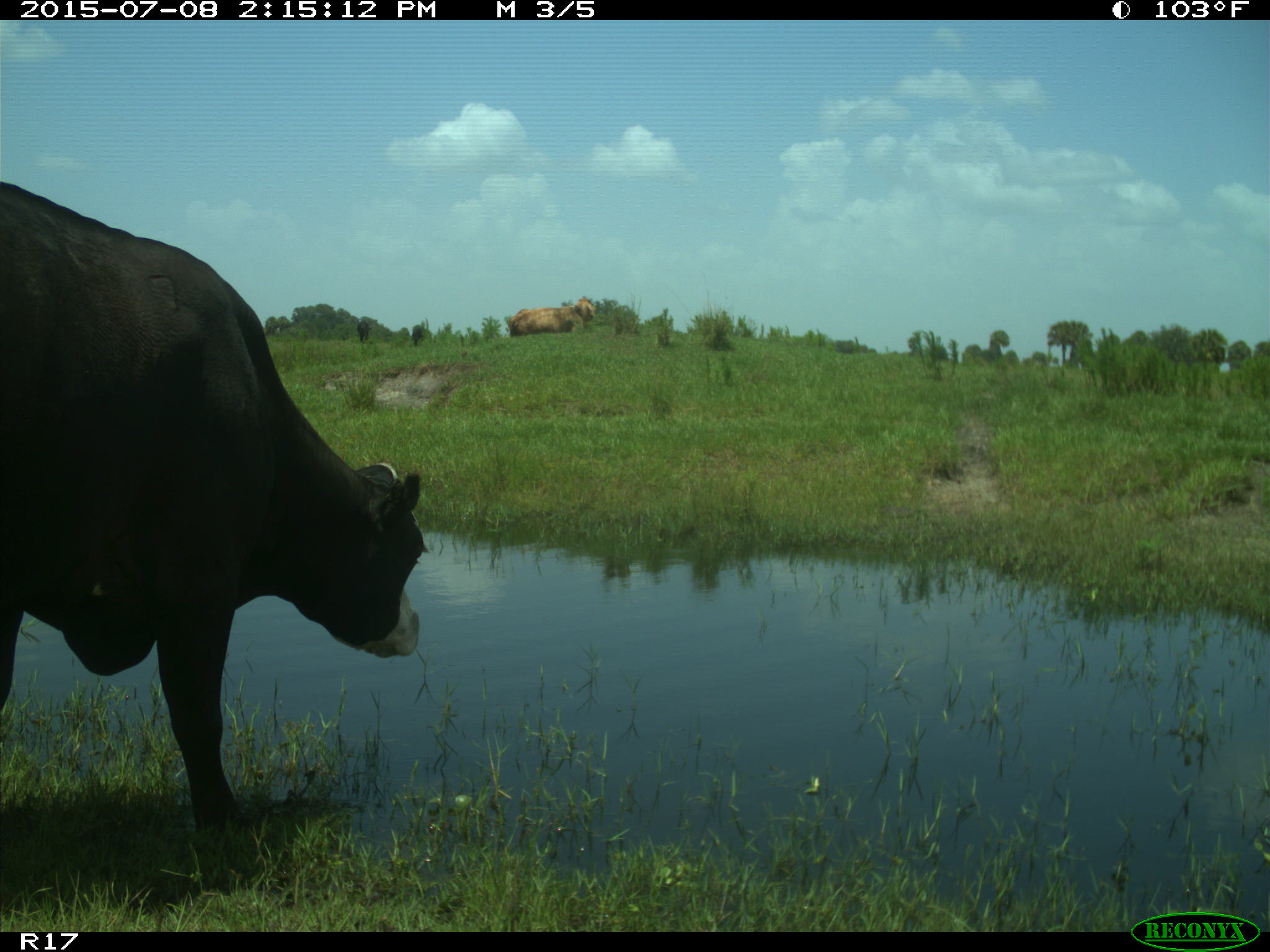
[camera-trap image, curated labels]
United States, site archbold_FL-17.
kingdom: Animalia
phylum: Chordata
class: Mammalia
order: Artiodactyla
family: Bovidae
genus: Bos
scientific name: Bos taurus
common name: domestic cow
Bos taurus (domestic cow).